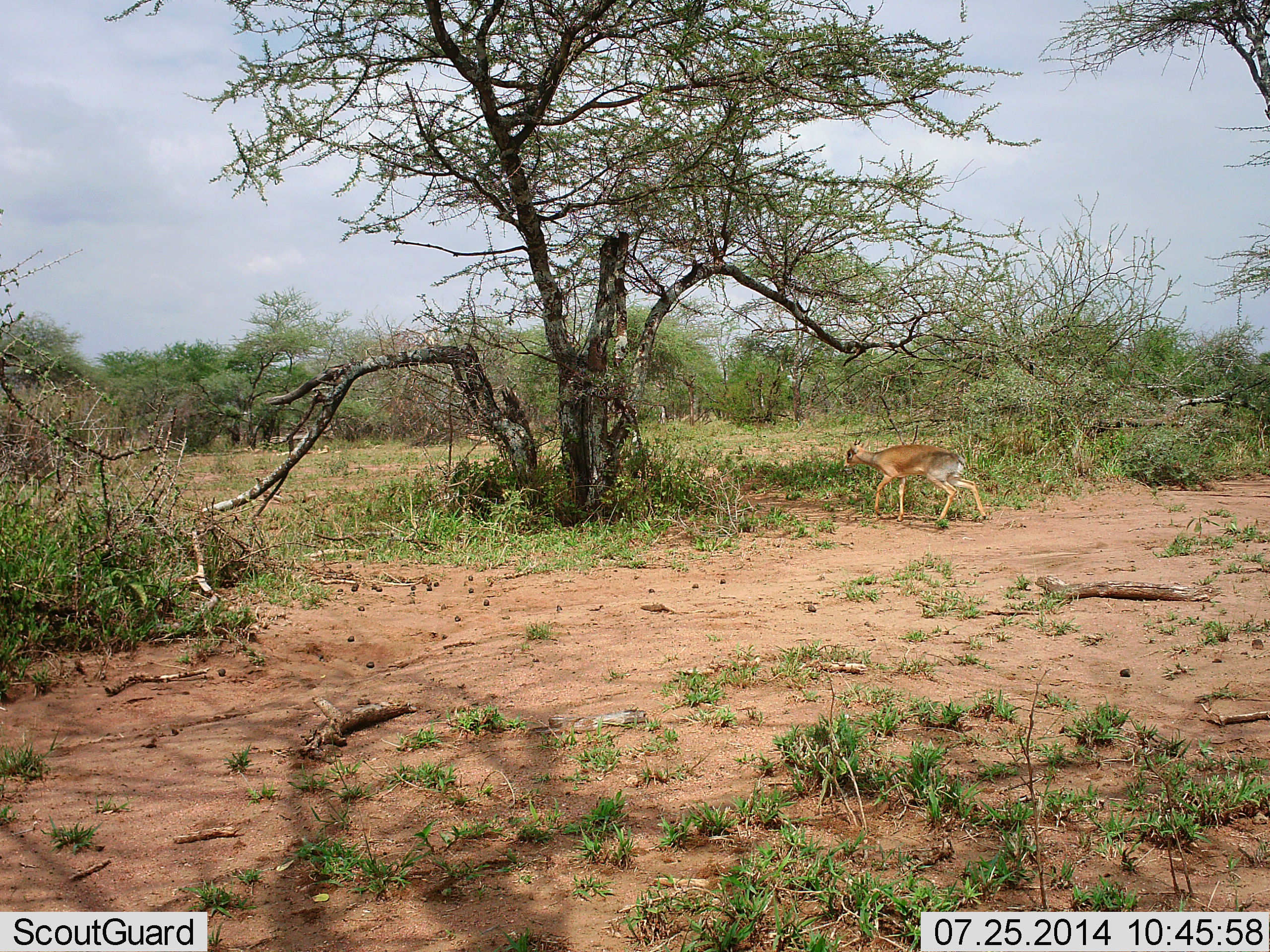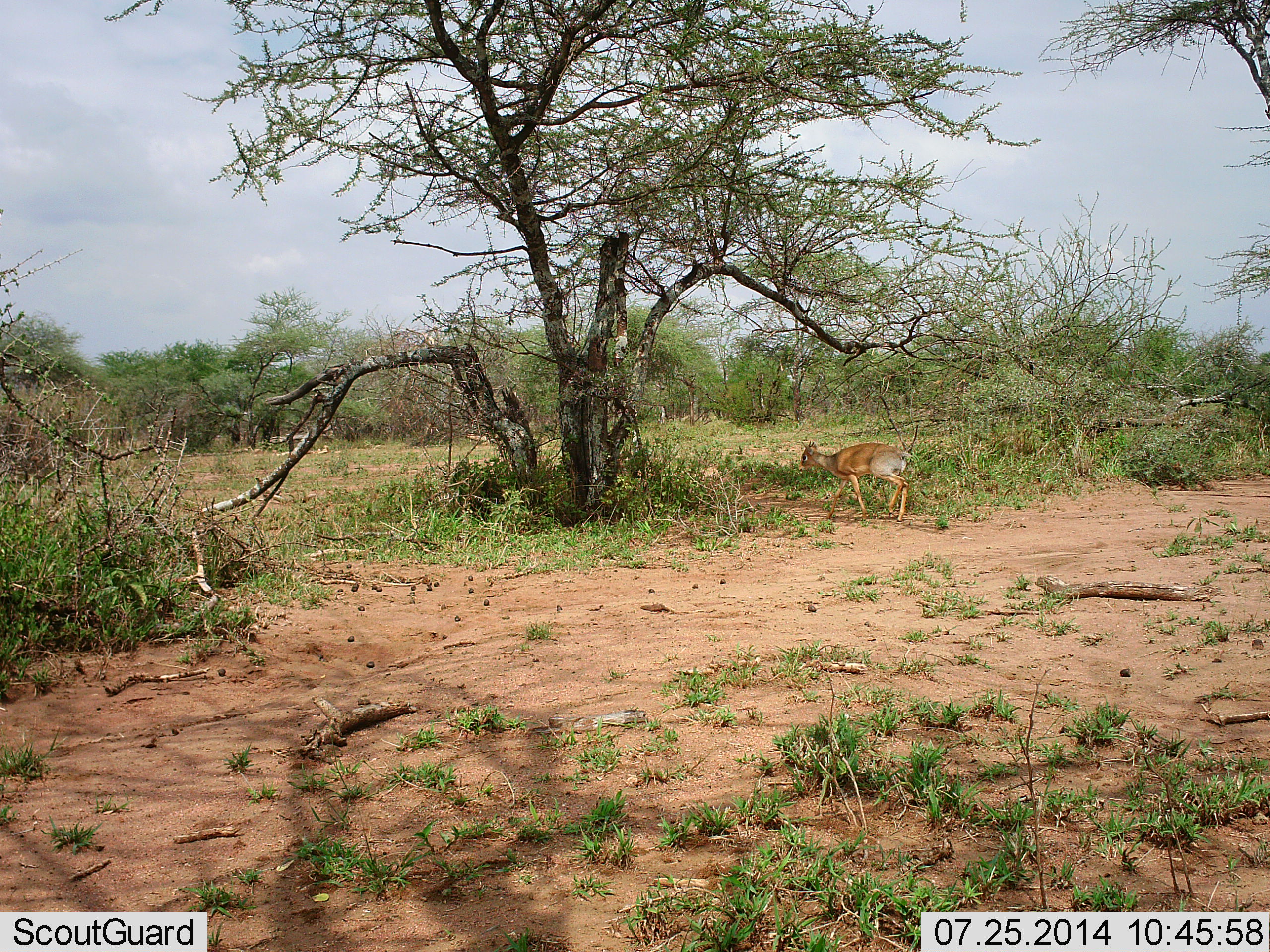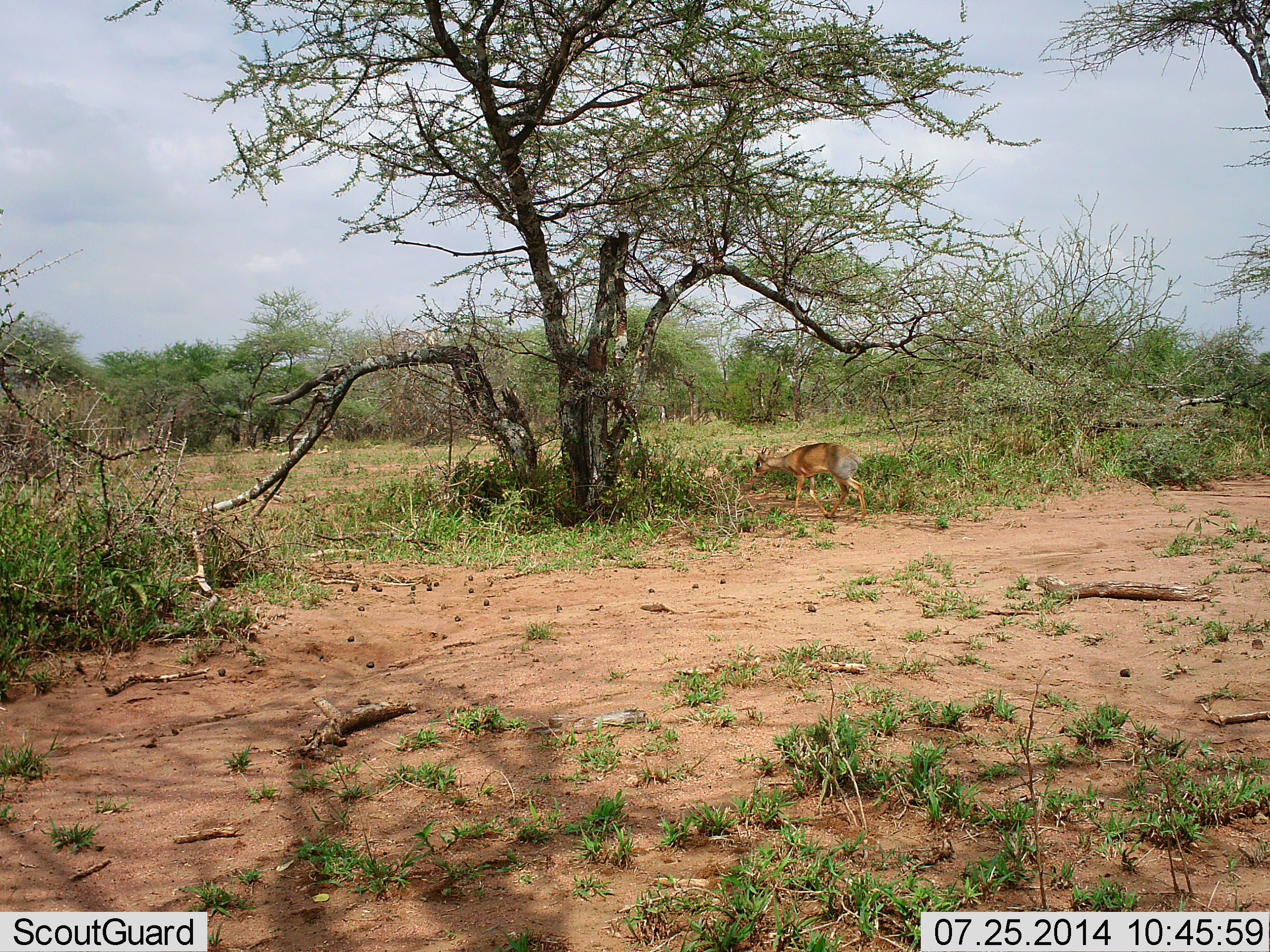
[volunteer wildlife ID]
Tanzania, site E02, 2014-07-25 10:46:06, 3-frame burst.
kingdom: Animalia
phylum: Chordata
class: Mammalia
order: Artiodactyla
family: Bovidae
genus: Madoqua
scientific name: Madoqua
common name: dikdik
Dikdik (Madoqua), count 1. Behavior (volunteer vote fractions): standing 10%, resting 0%, moving 100%, interacting 0%. Young present (vote fraction): 0%. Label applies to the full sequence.